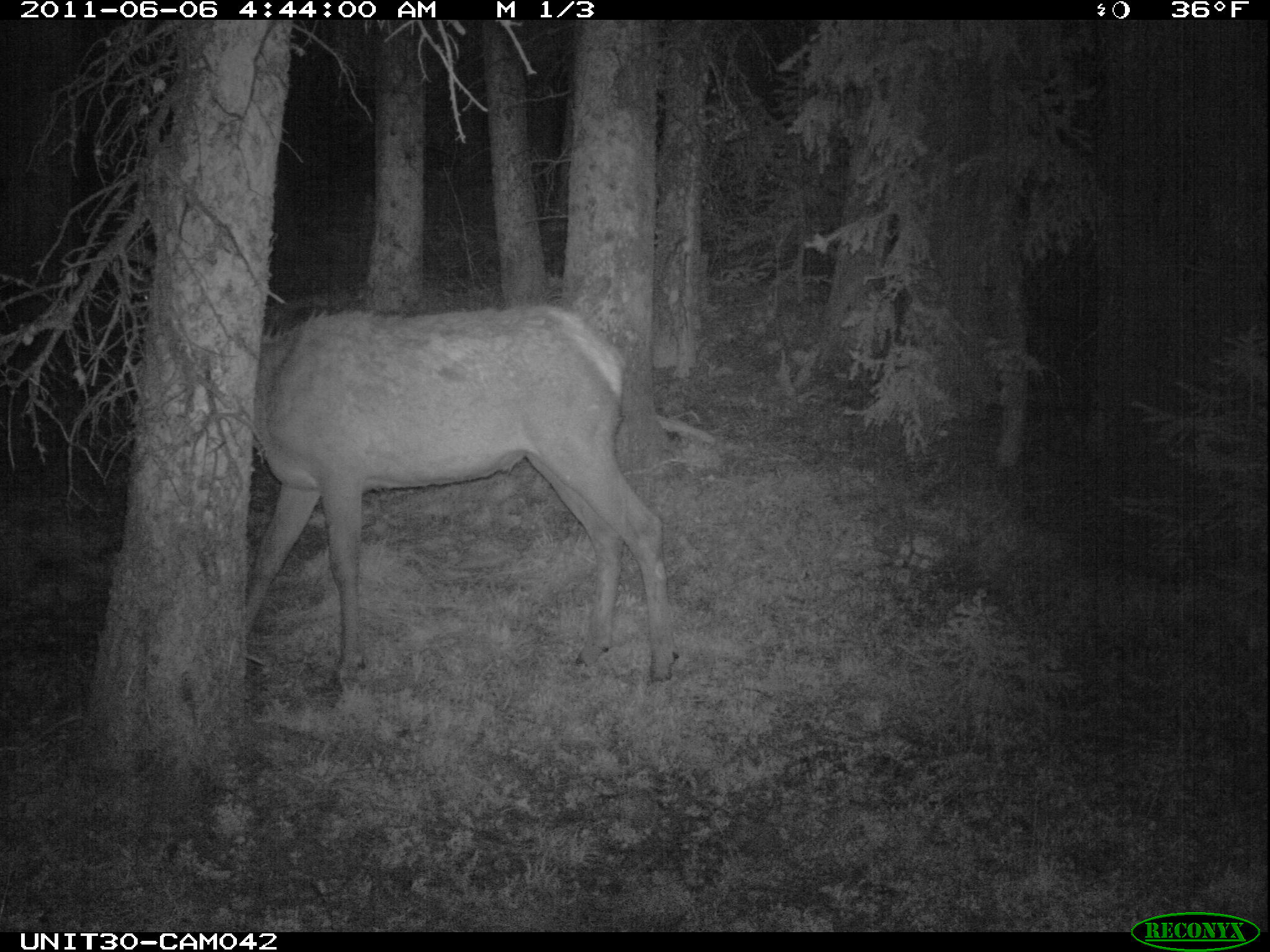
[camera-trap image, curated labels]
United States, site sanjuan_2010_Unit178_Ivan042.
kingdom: Animalia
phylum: Chordata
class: Mammalia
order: Artiodactyla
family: Cervidae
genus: Cervus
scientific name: Cervus elaphus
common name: red deer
Cervus elaphus (red deer).